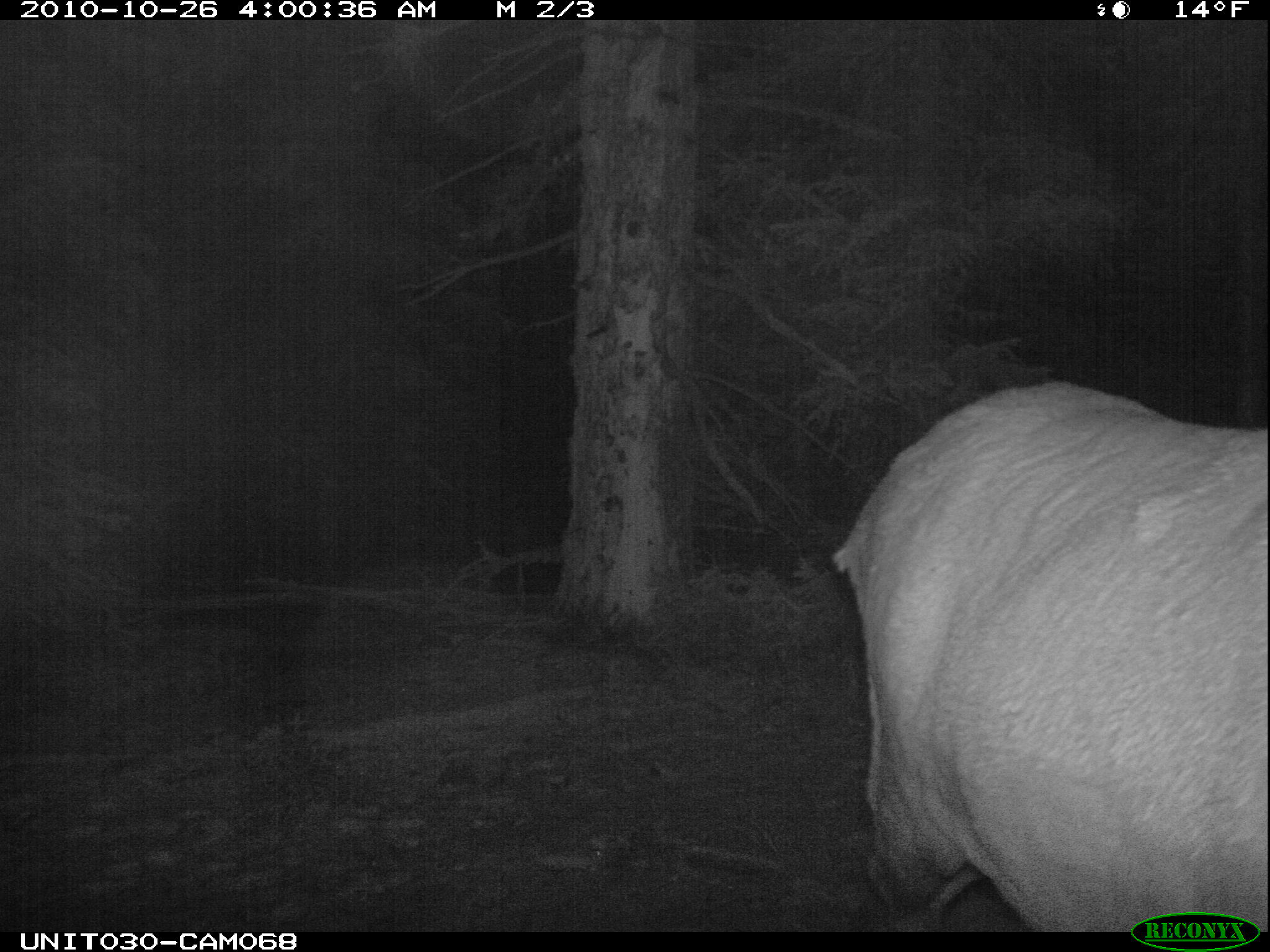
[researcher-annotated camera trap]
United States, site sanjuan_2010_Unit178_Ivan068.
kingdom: Animalia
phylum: Chordata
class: Mammalia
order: Artiodactyla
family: Cervidae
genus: Cervus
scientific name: Cervus elaphus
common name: red deer